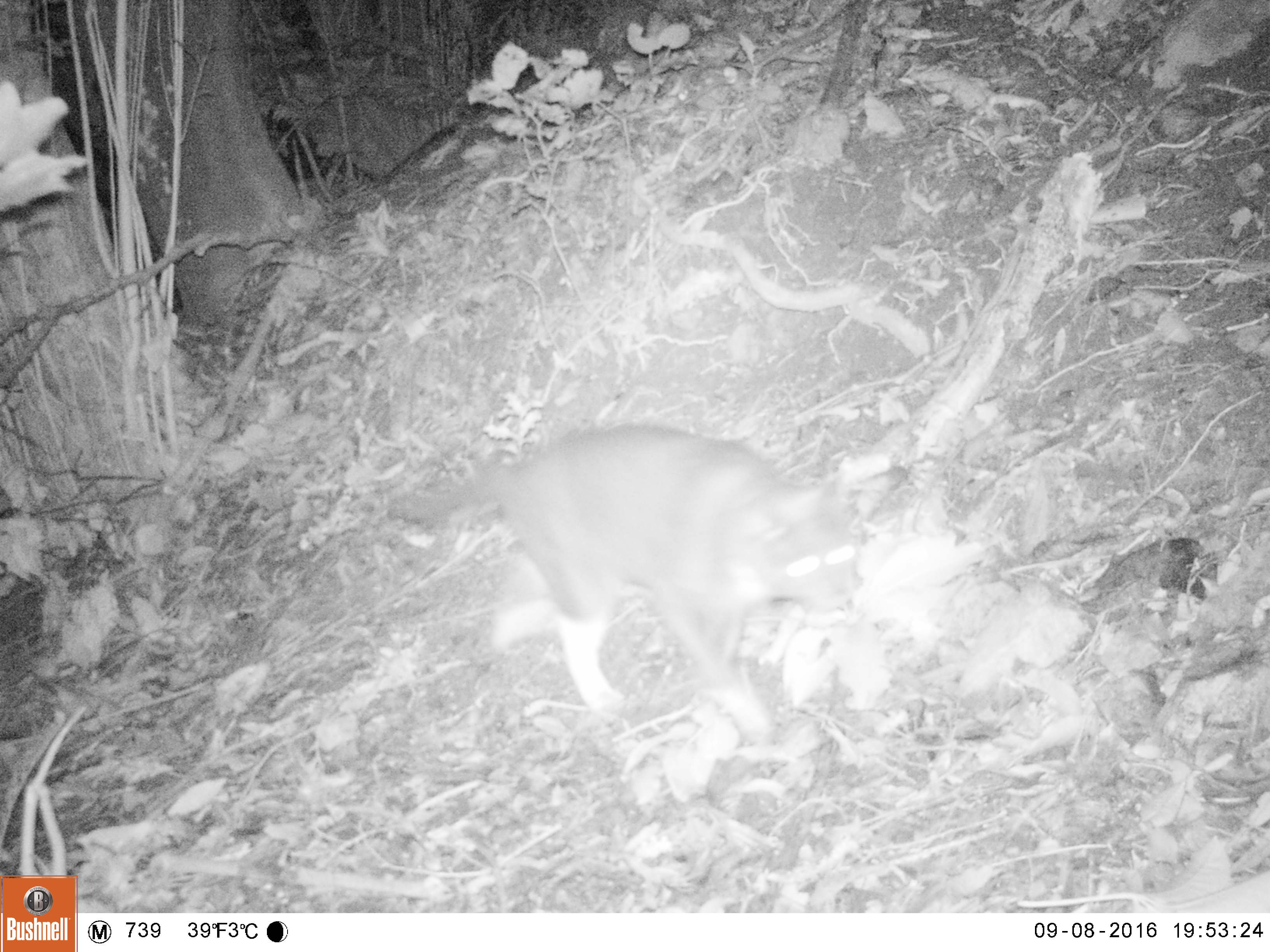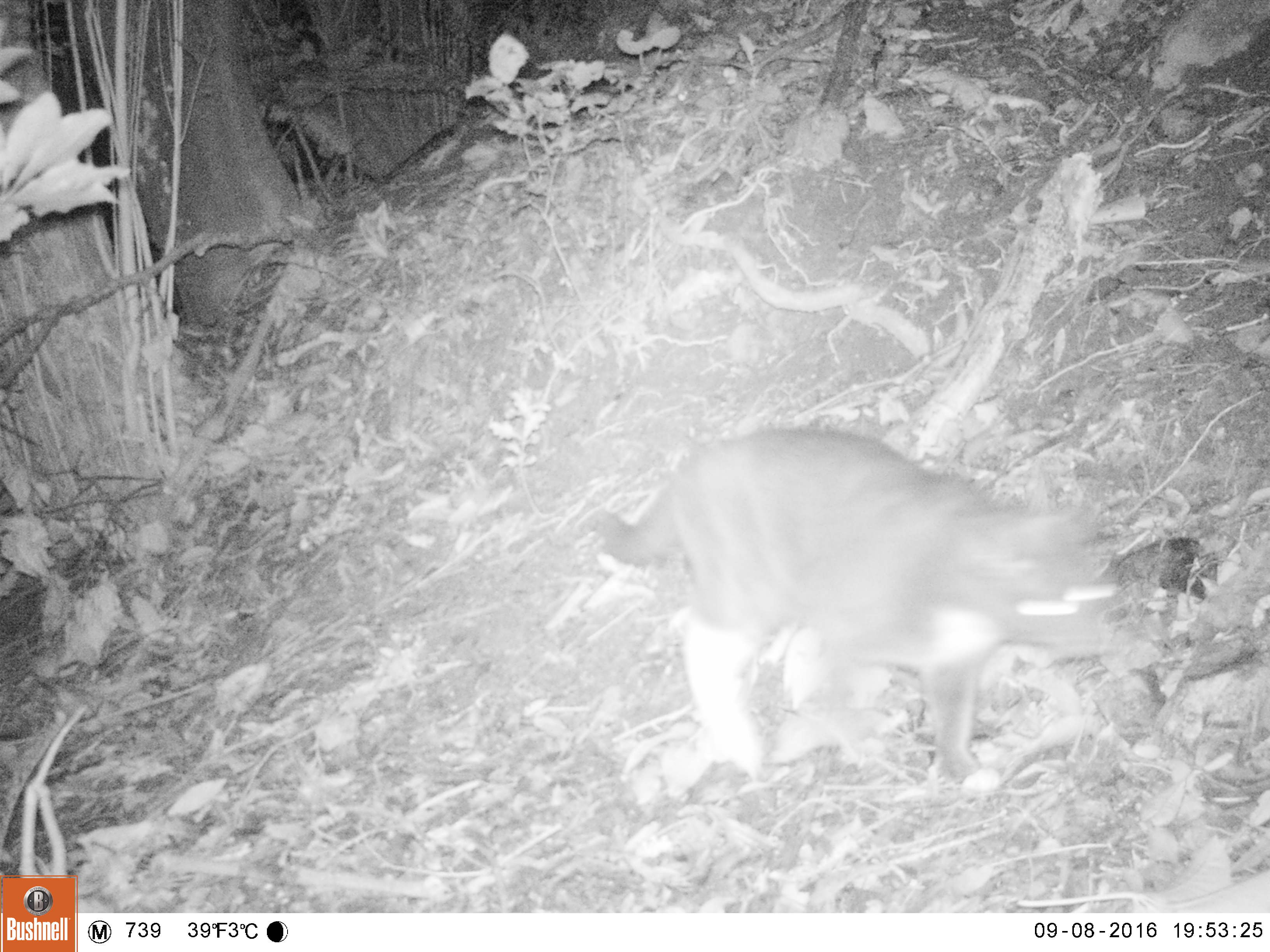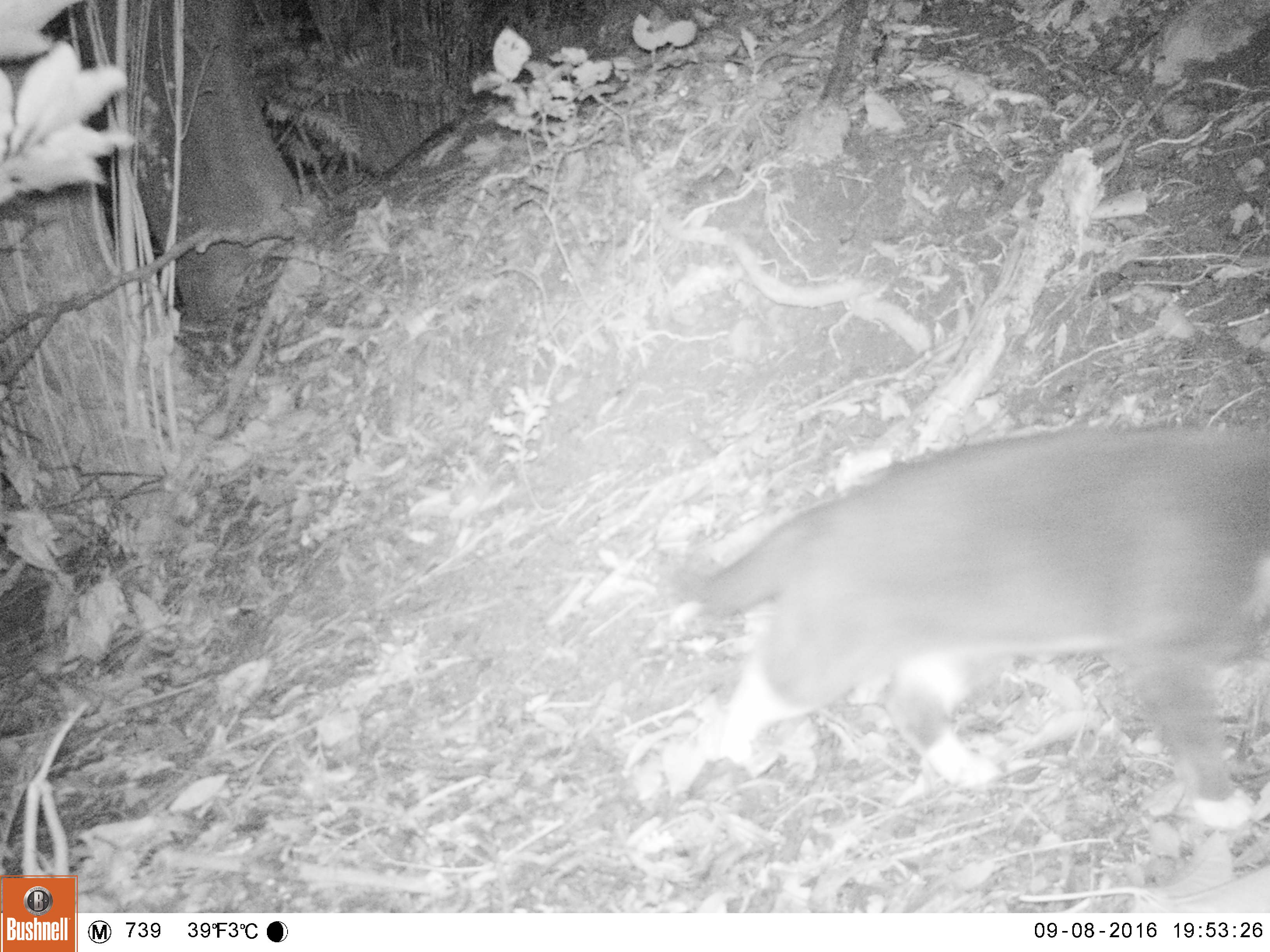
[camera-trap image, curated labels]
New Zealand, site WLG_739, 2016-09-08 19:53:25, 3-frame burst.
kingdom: Animalia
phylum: Chordata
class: Mammalia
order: Carnivora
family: Felidae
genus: Felis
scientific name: Felis catus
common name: domestic cat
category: cat